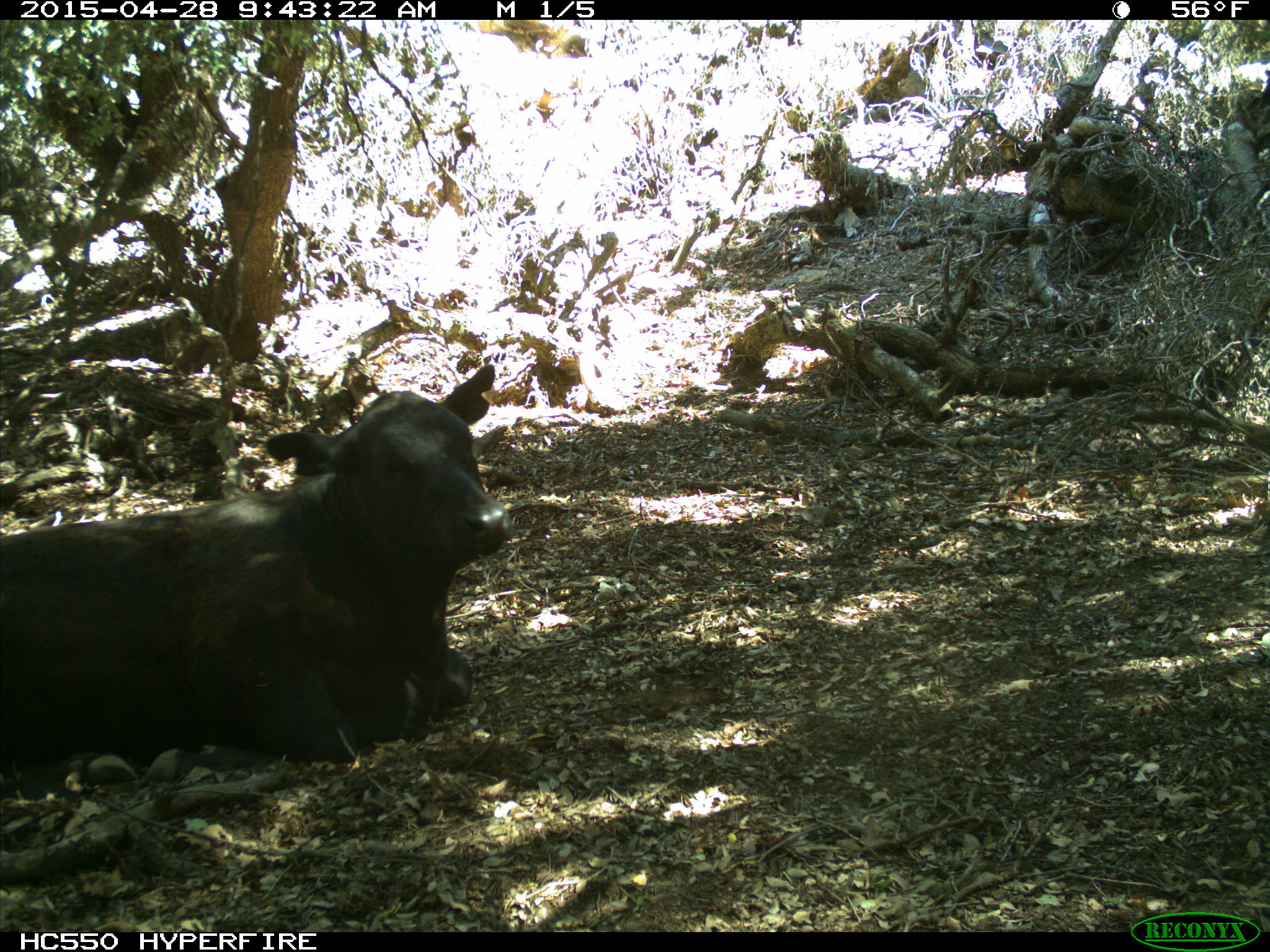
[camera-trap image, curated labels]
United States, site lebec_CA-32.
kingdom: Animalia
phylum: Chordata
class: Mammalia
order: Artiodactyla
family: Bovidae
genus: Bos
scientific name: Bos taurus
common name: domestic cow